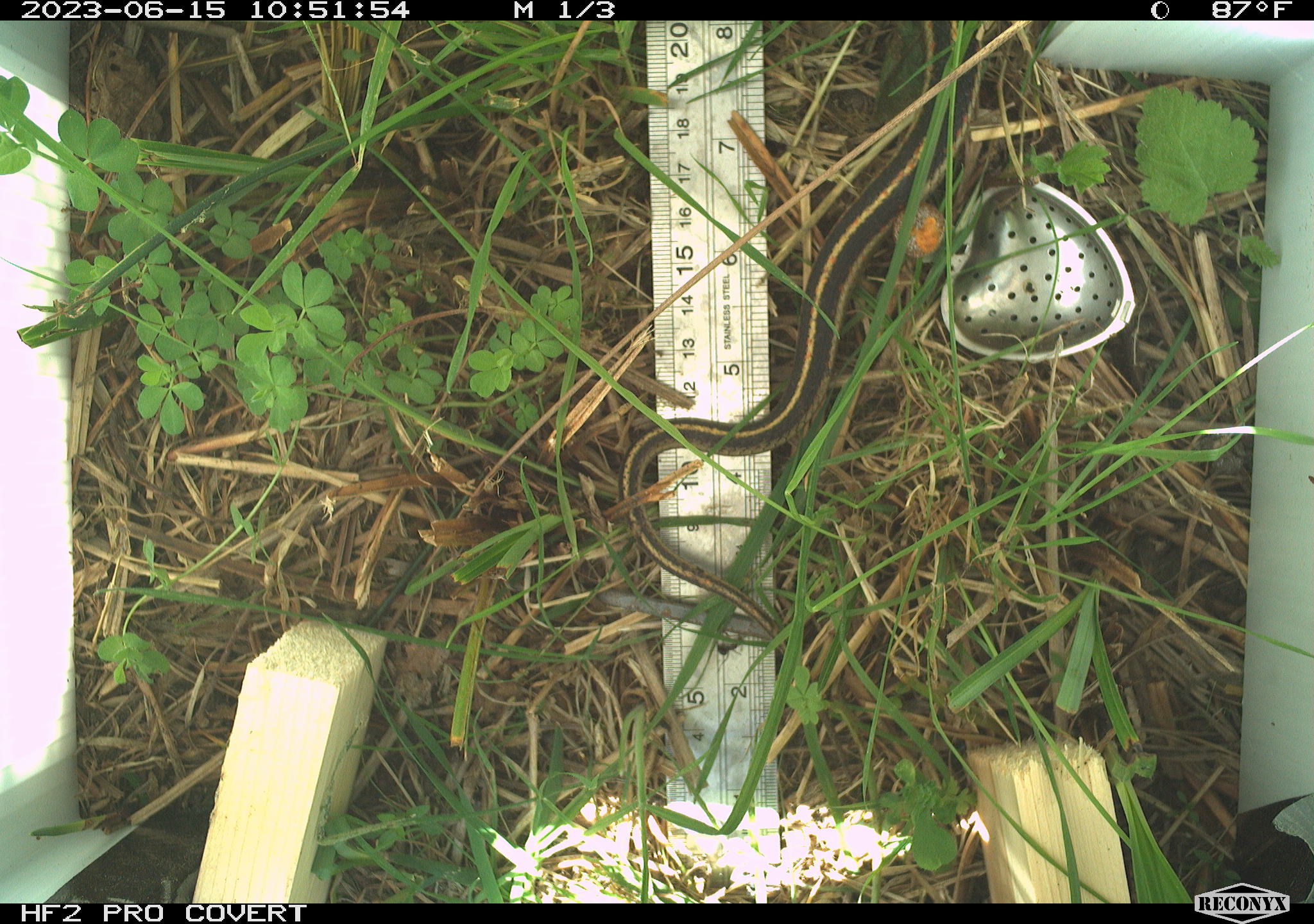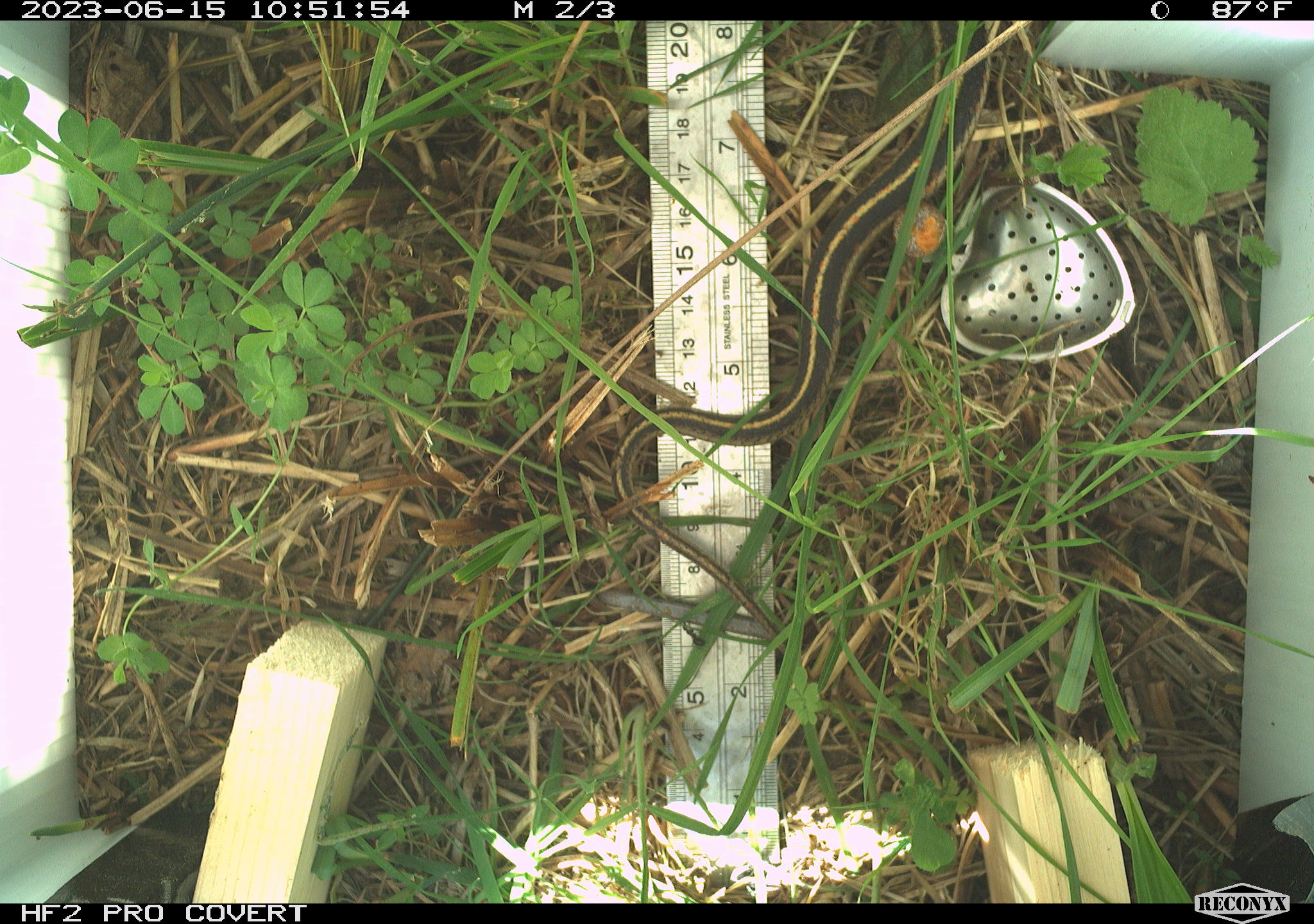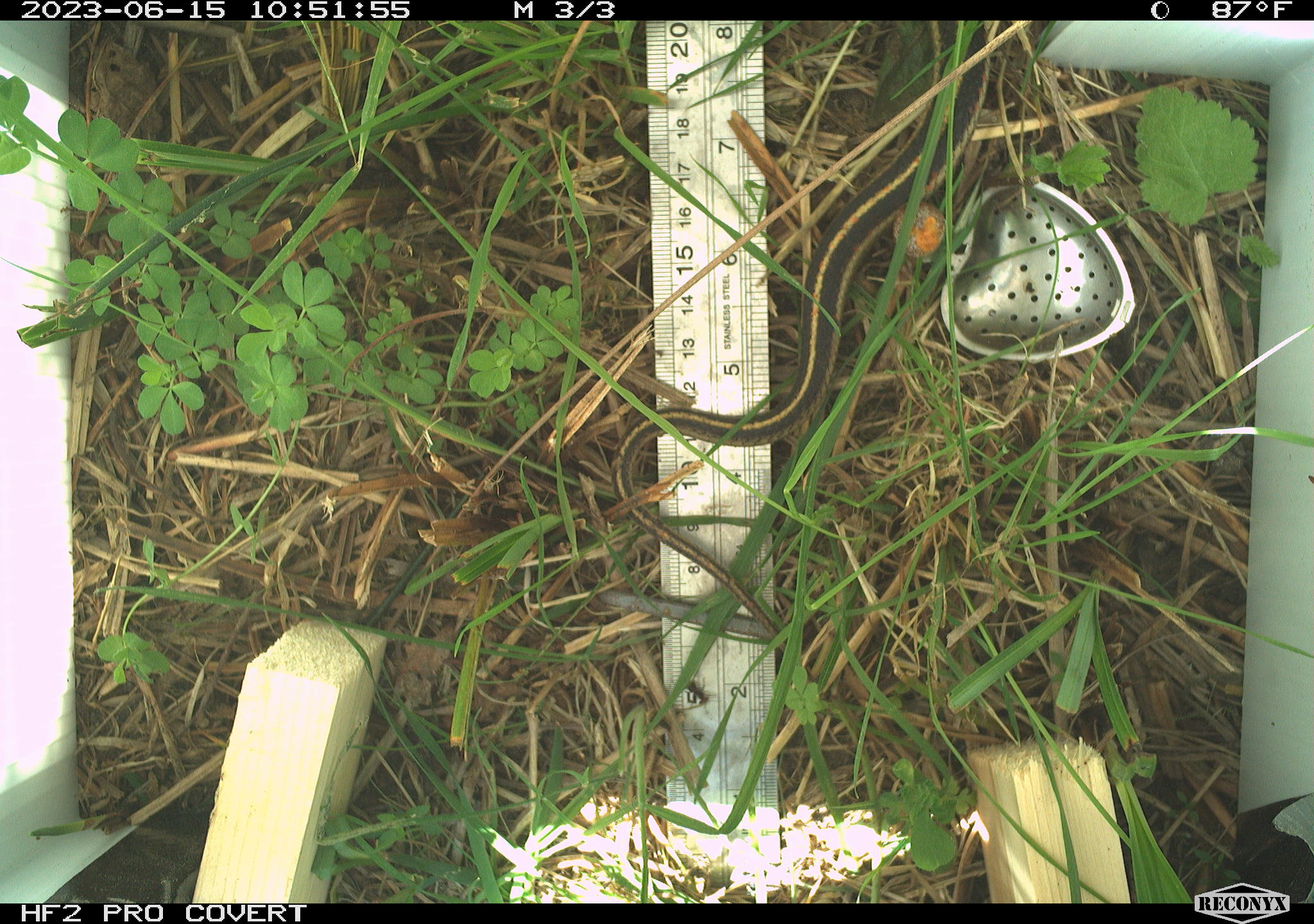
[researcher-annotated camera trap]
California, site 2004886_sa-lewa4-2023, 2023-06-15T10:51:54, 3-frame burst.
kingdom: Animalia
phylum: Chordata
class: Reptilia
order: Squamata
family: Colubridae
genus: Thamnophis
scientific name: Thamnophis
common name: american gartersnakes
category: thamnophis species